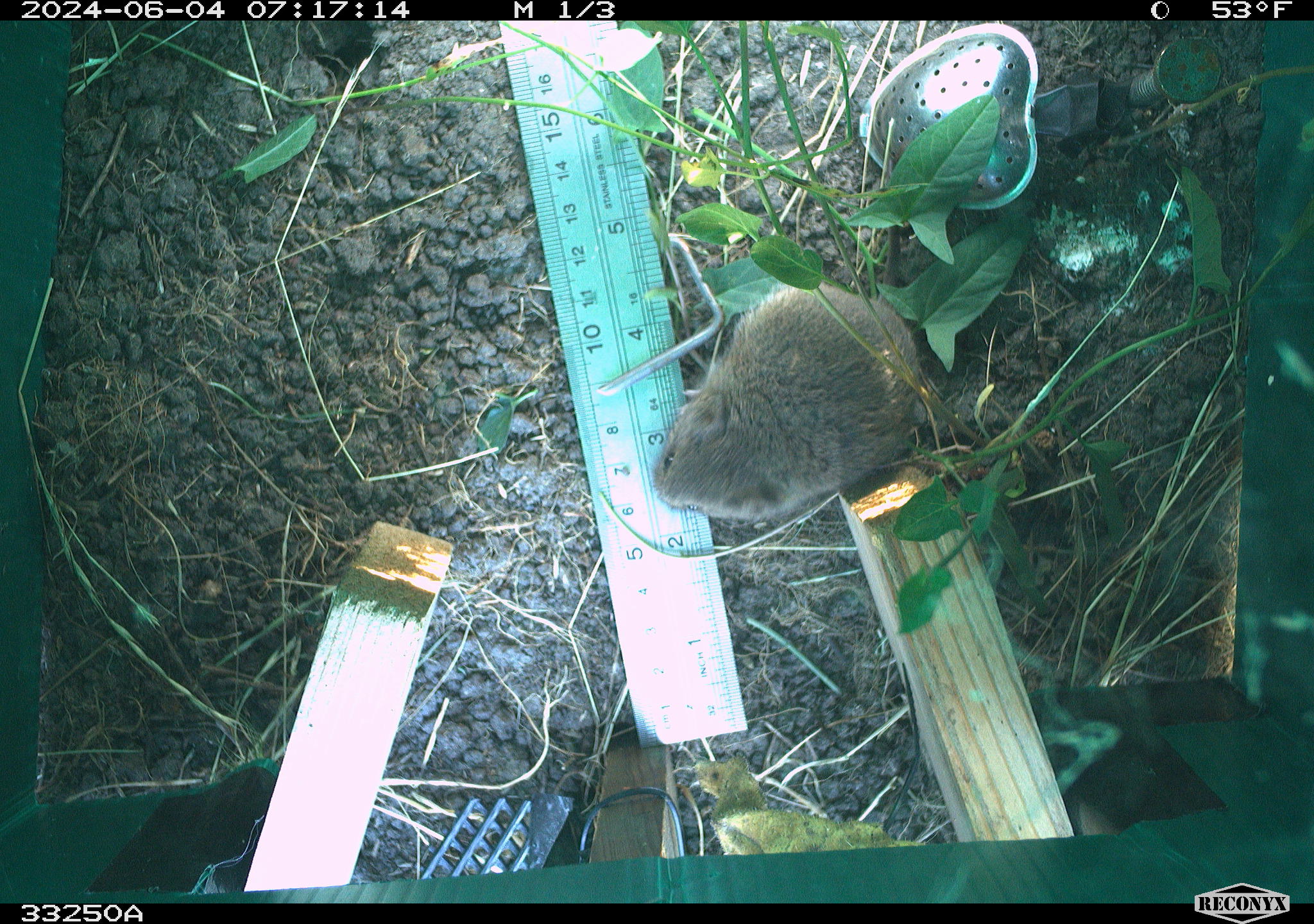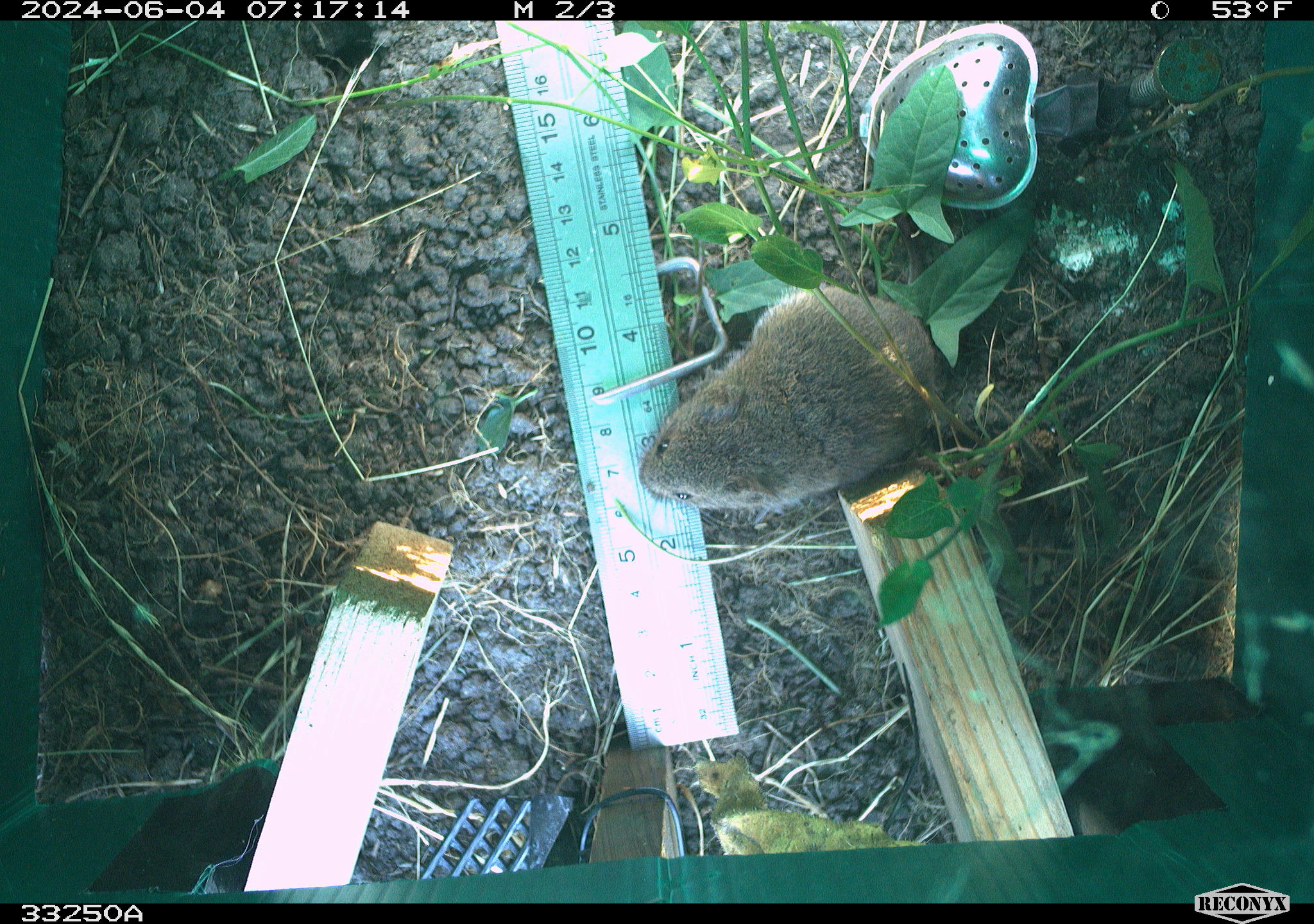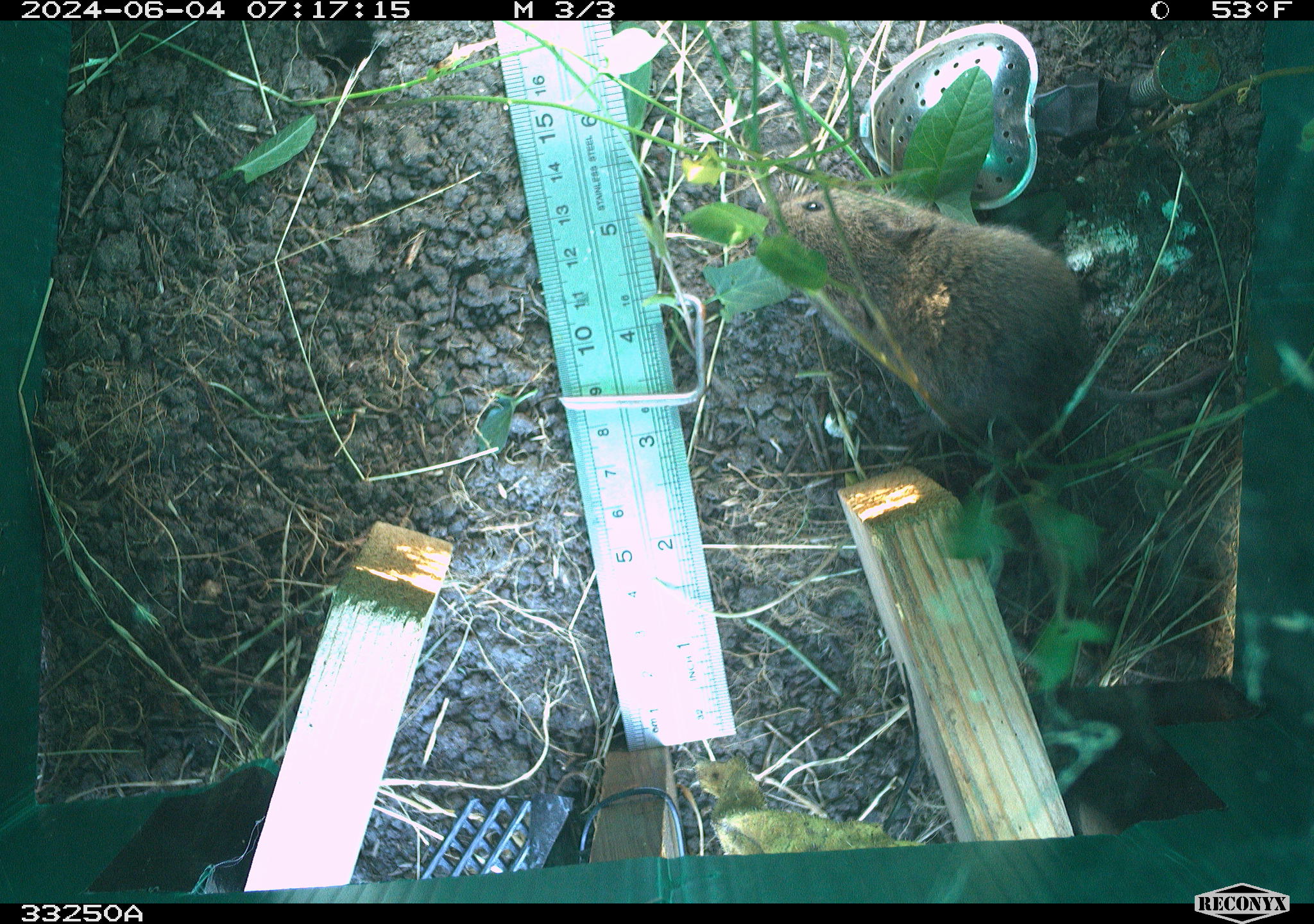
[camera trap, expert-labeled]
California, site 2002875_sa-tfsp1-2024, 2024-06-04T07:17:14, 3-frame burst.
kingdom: Animalia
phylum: Chordata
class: Mammalia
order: Rodentia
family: Cricetidae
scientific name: Arvicolinae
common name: voles, lemmings, and muskrats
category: arvicolinae subfamily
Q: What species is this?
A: Arvicolinae subfamily (voles, lemmings, and muskrats) (Arvicolinae).